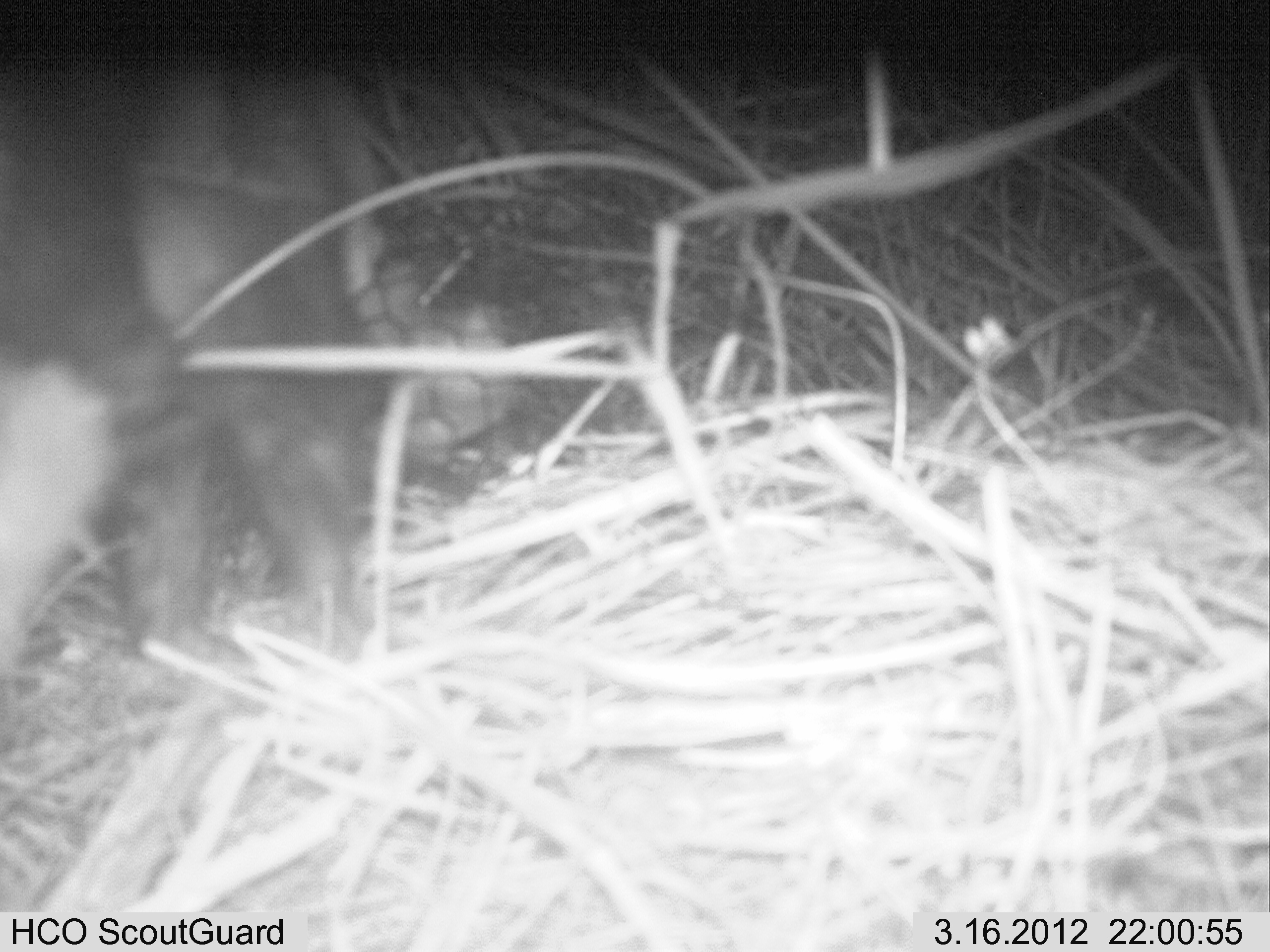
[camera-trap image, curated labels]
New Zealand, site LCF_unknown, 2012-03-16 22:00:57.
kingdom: Animalia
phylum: Chordata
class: Mammalia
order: Carnivora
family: Mustelidae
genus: Mustela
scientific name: Mustela furo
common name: ferret